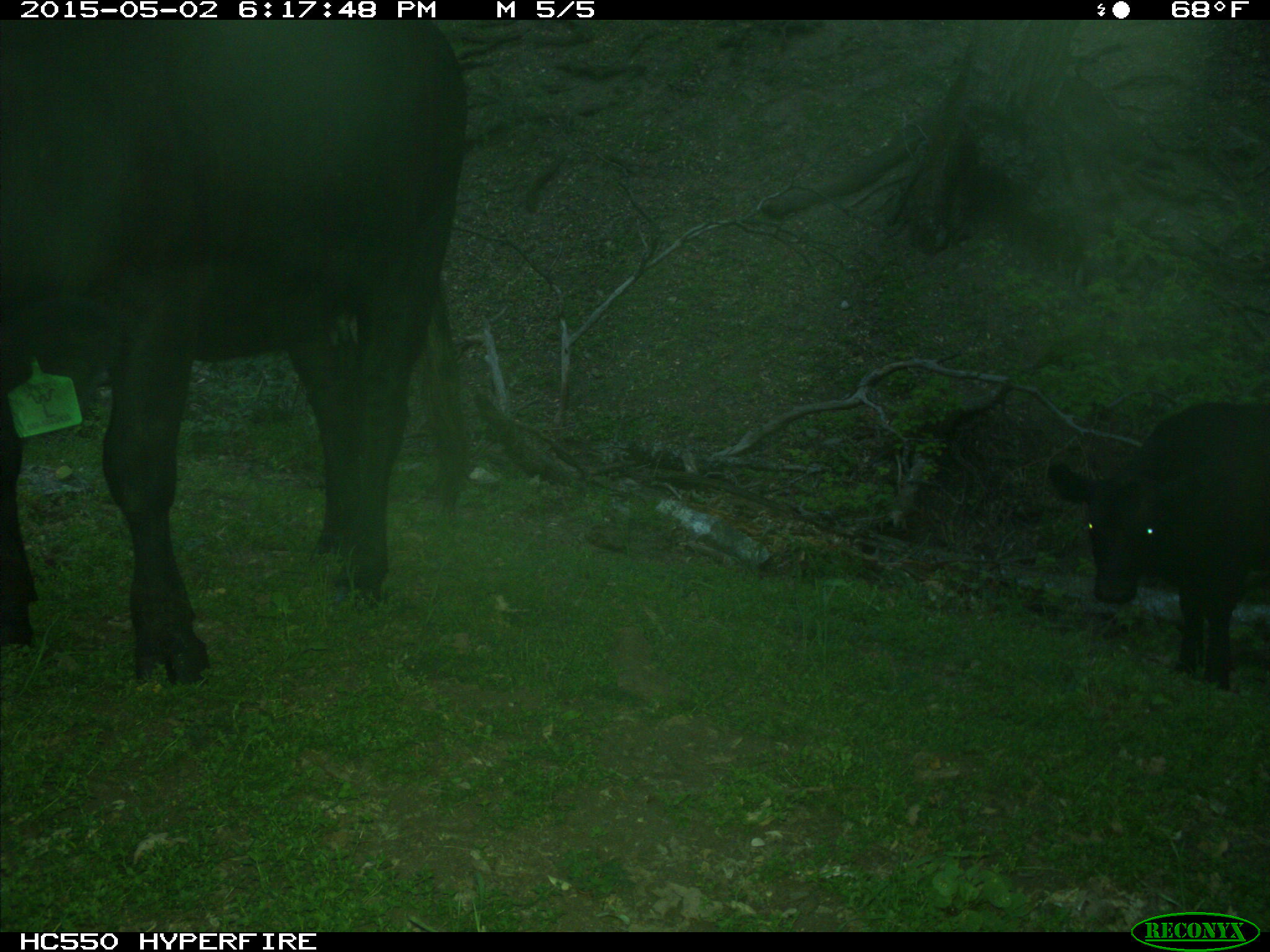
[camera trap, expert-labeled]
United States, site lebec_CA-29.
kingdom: Animalia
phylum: Chordata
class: Mammalia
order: Artiodactyla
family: Bovidae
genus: Bos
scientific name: Bos taurus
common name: domestic cow